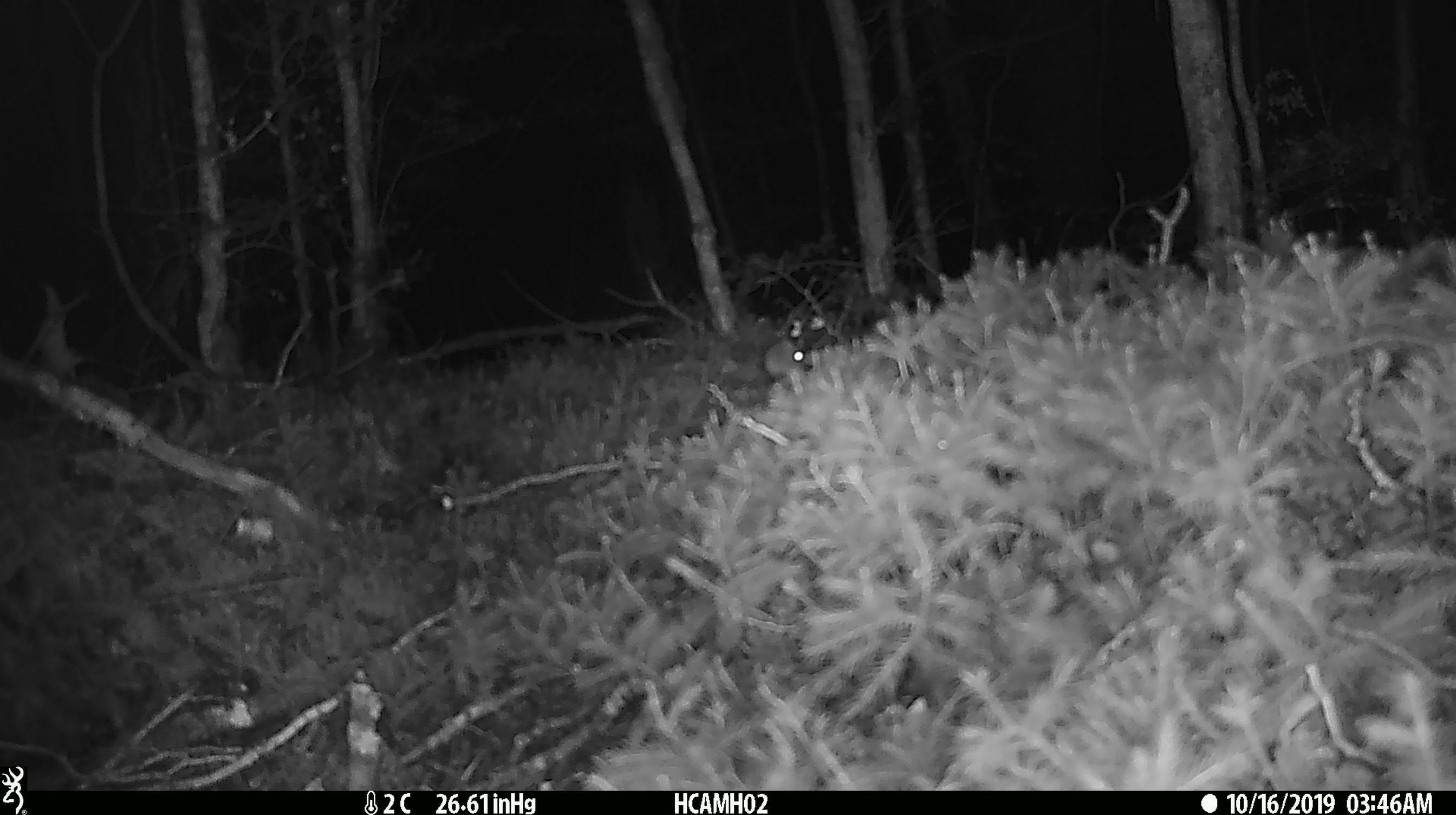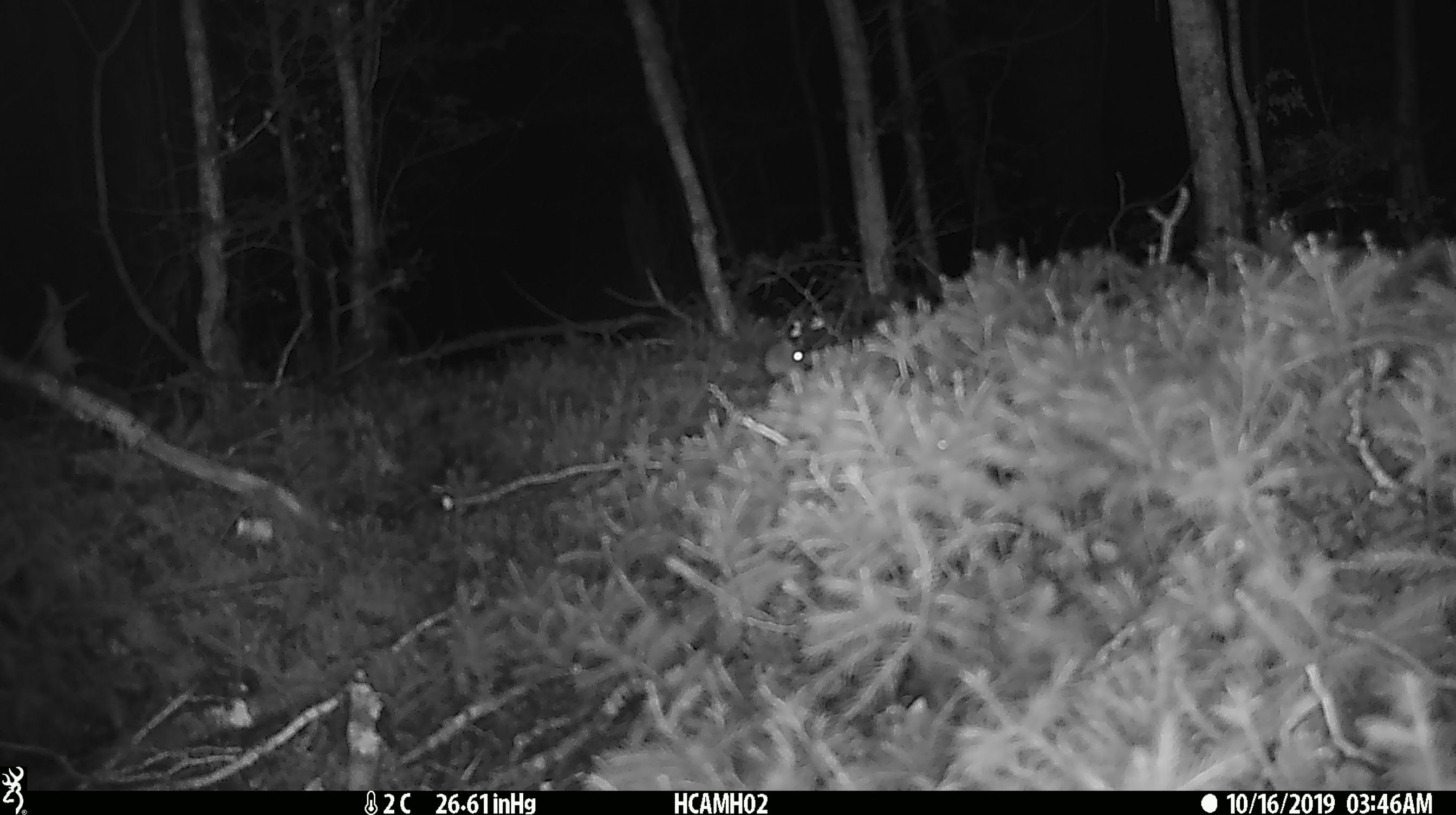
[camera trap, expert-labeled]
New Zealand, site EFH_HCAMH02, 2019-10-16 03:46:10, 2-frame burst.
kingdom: Animalia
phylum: Chordata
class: Mammalia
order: Rodentia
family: Muridae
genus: Mus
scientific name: Mus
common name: mouse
Mouse (Mus).